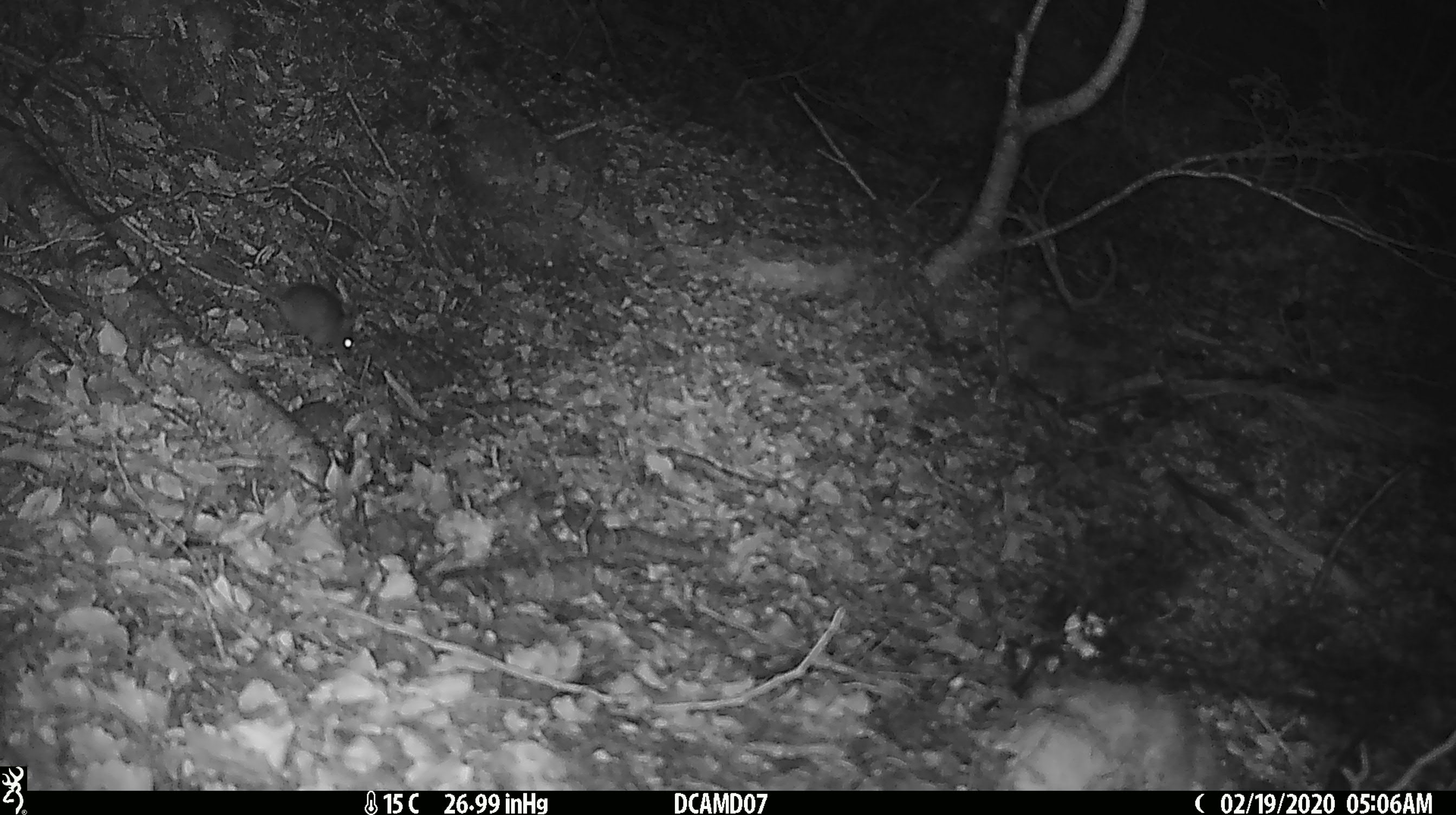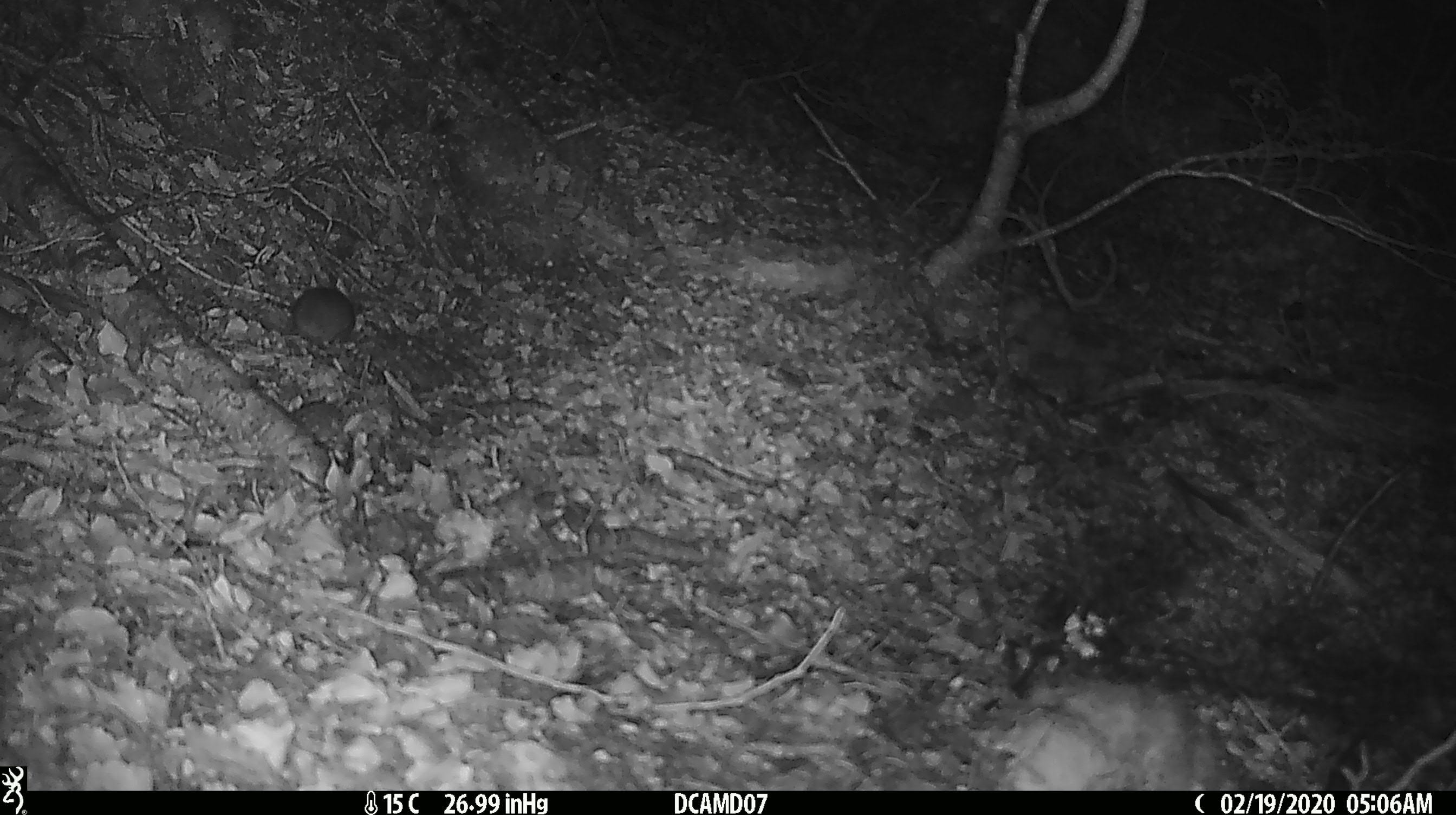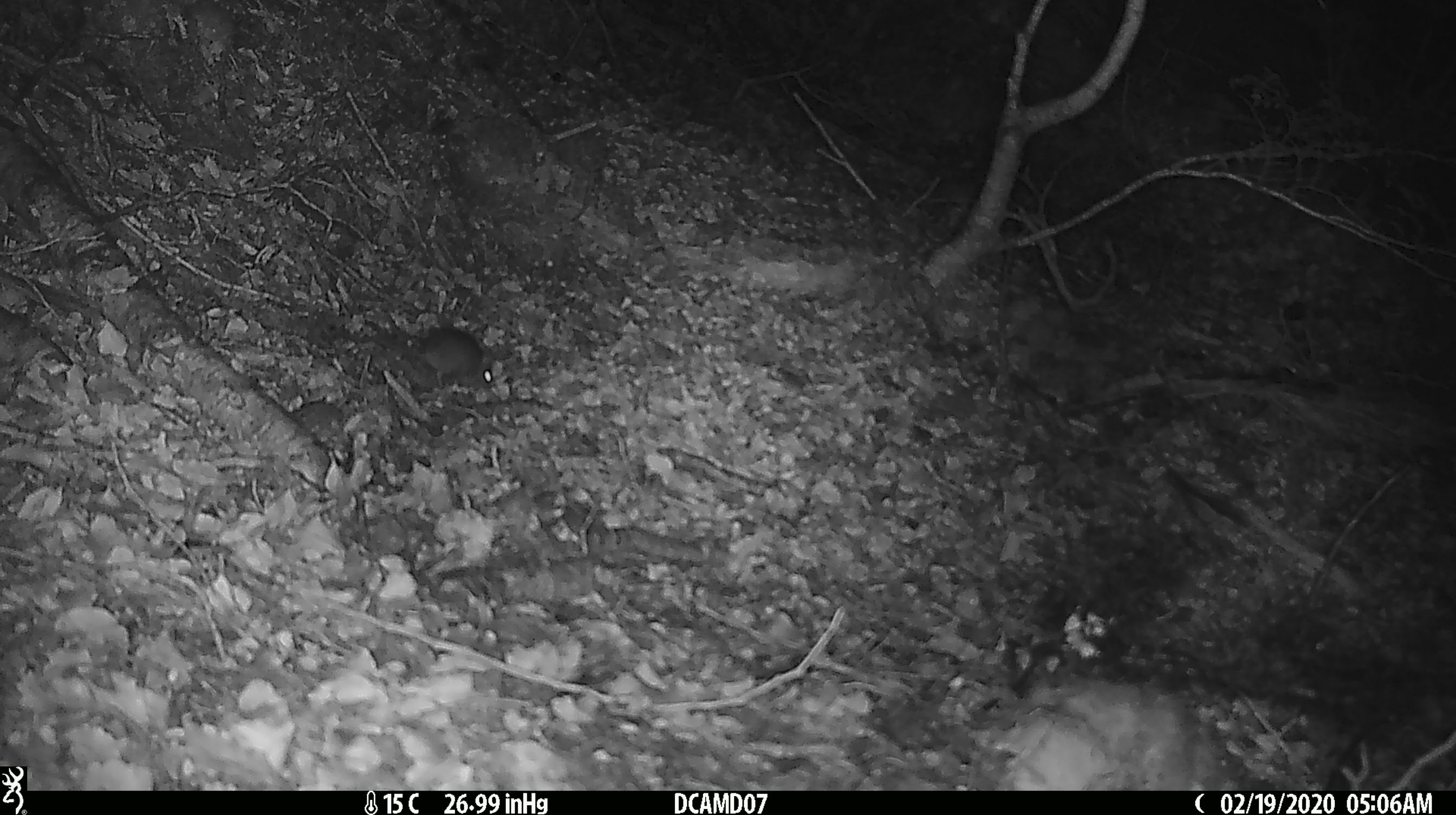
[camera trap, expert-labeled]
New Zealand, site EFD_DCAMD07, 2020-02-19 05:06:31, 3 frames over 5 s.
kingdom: Animalia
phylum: Chordata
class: Mammalia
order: Rodentia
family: Muridae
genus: Mus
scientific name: Mus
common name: mouse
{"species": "mouse (Mus)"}